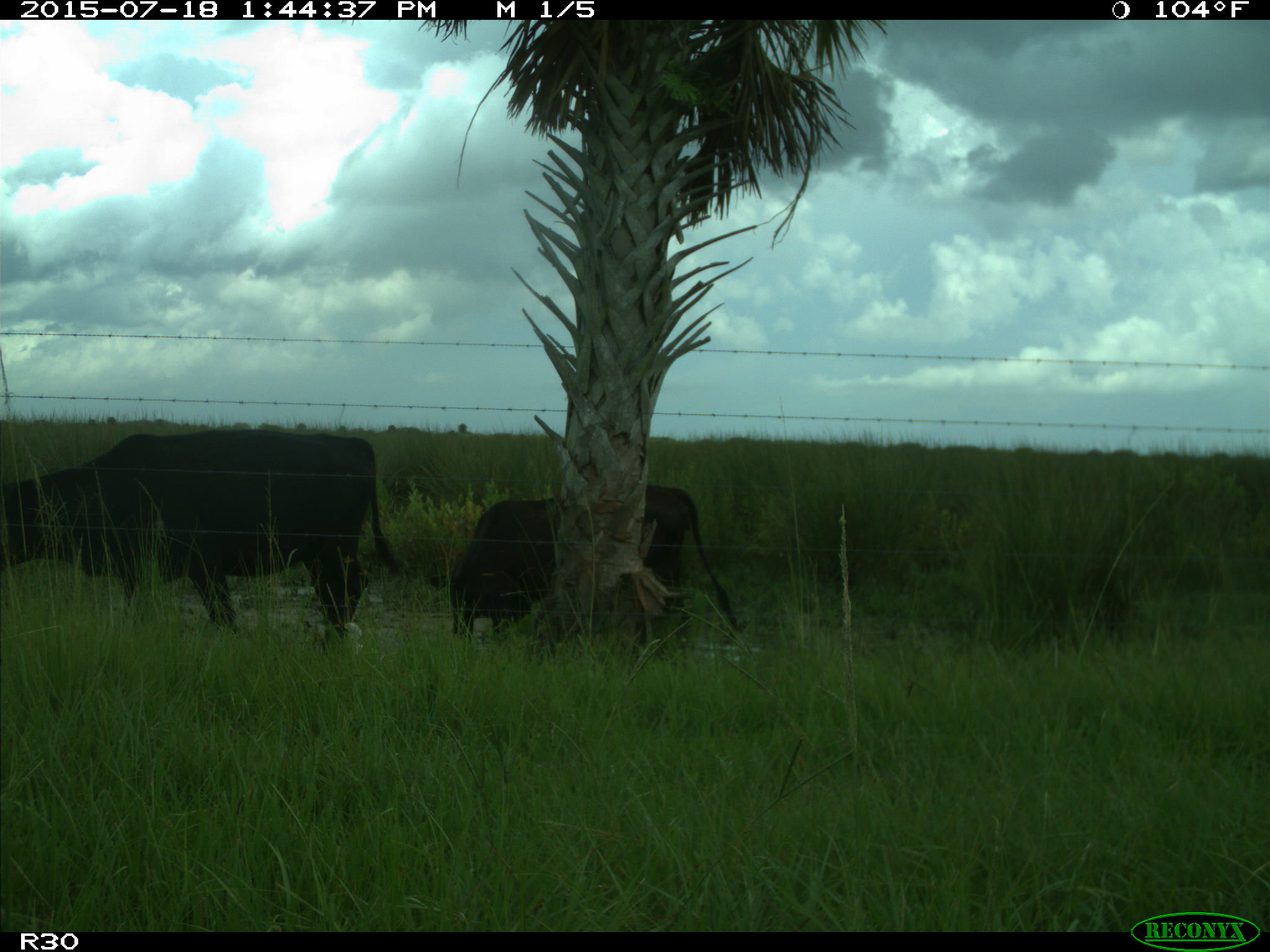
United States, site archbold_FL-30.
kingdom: Animalia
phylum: Chordata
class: Mammalia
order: Artiodactyla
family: Bovidae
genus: Bos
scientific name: Bos taurus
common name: domestic cow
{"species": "Bos taurus (domestic cow)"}